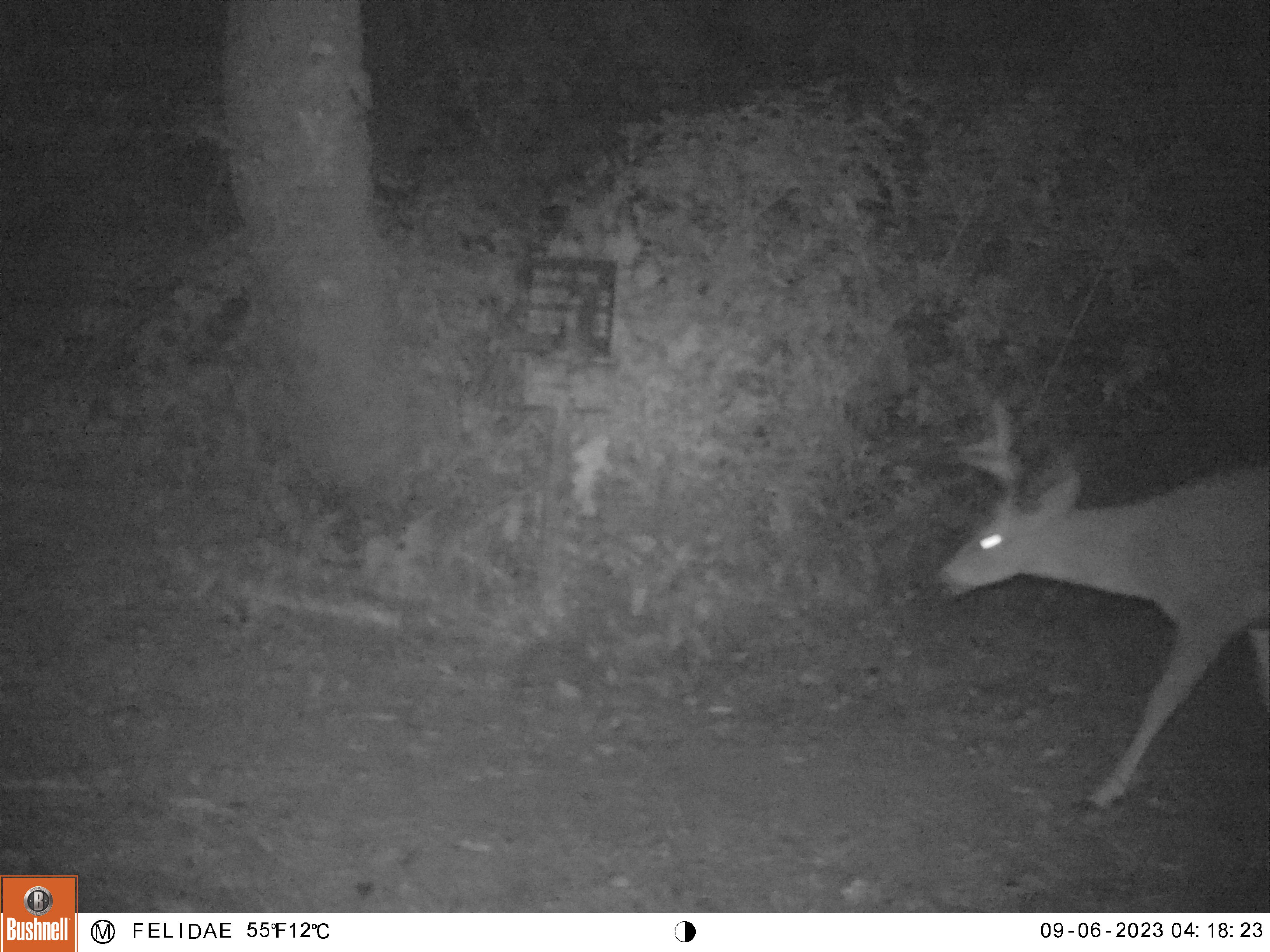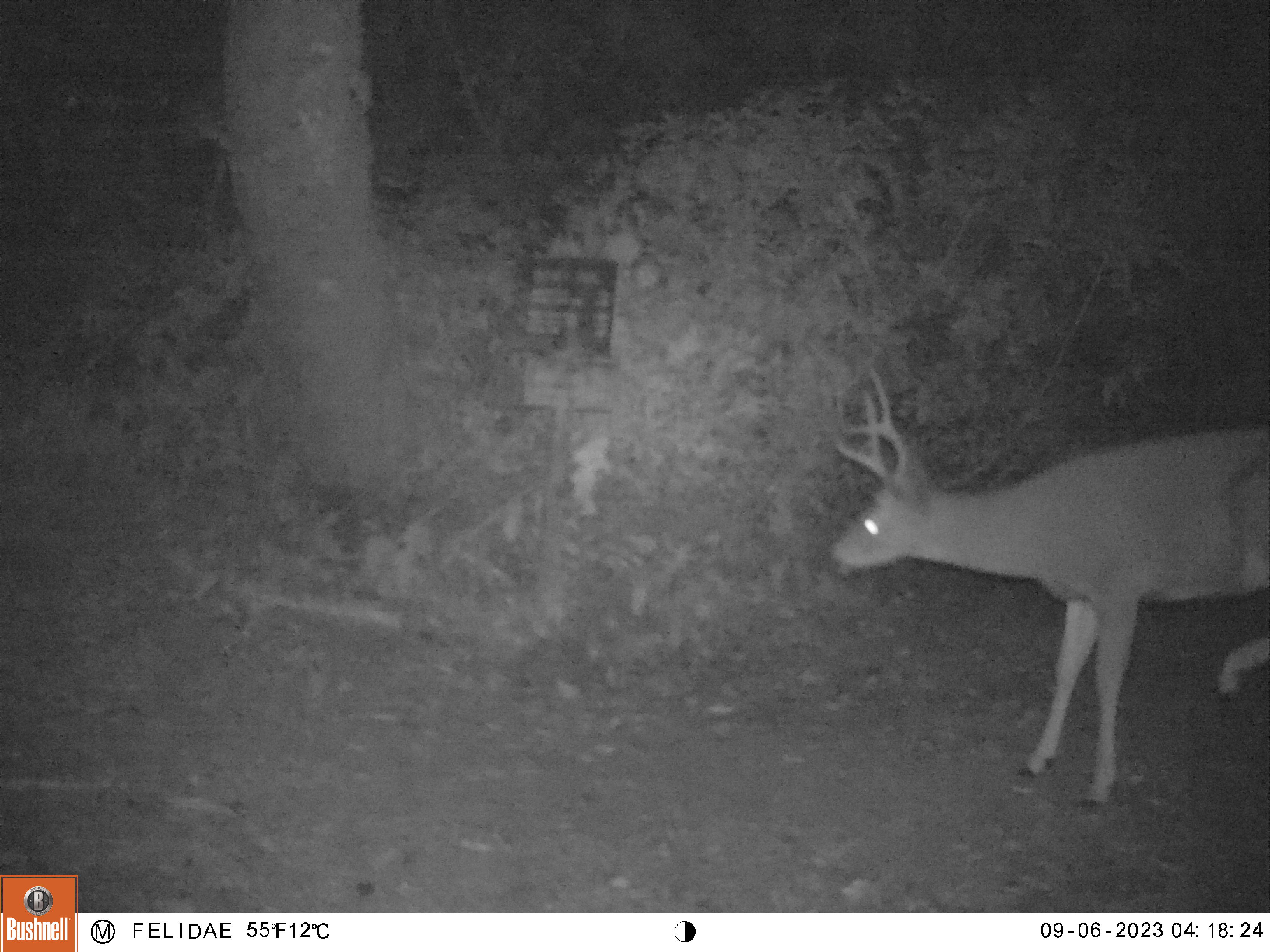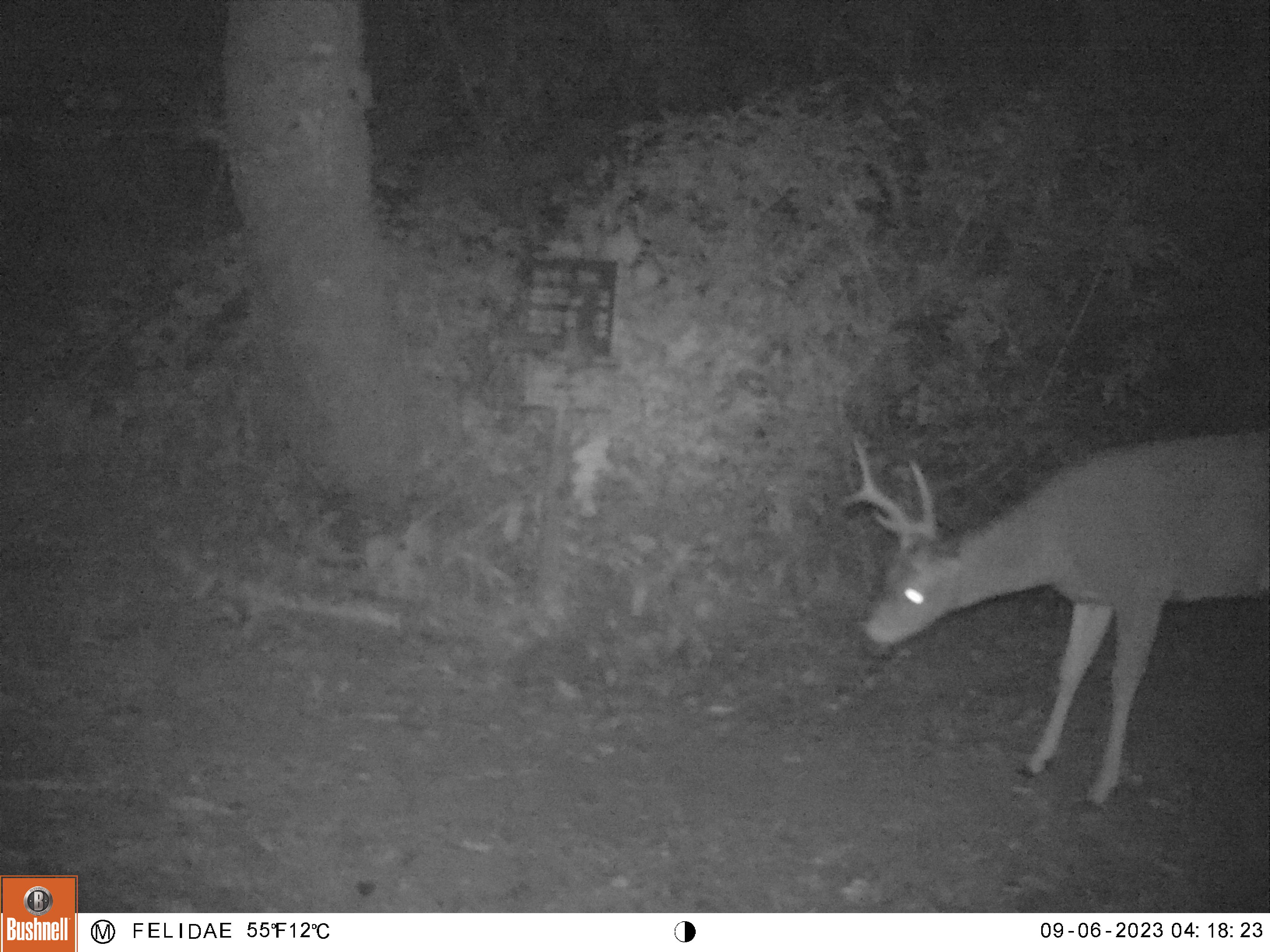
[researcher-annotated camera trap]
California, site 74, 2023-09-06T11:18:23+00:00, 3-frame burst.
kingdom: Animalia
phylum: Chordata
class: Mammalia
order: Artiodactyla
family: Cervidae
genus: Odocoileus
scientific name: Odocoileus hemionus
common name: mule deer